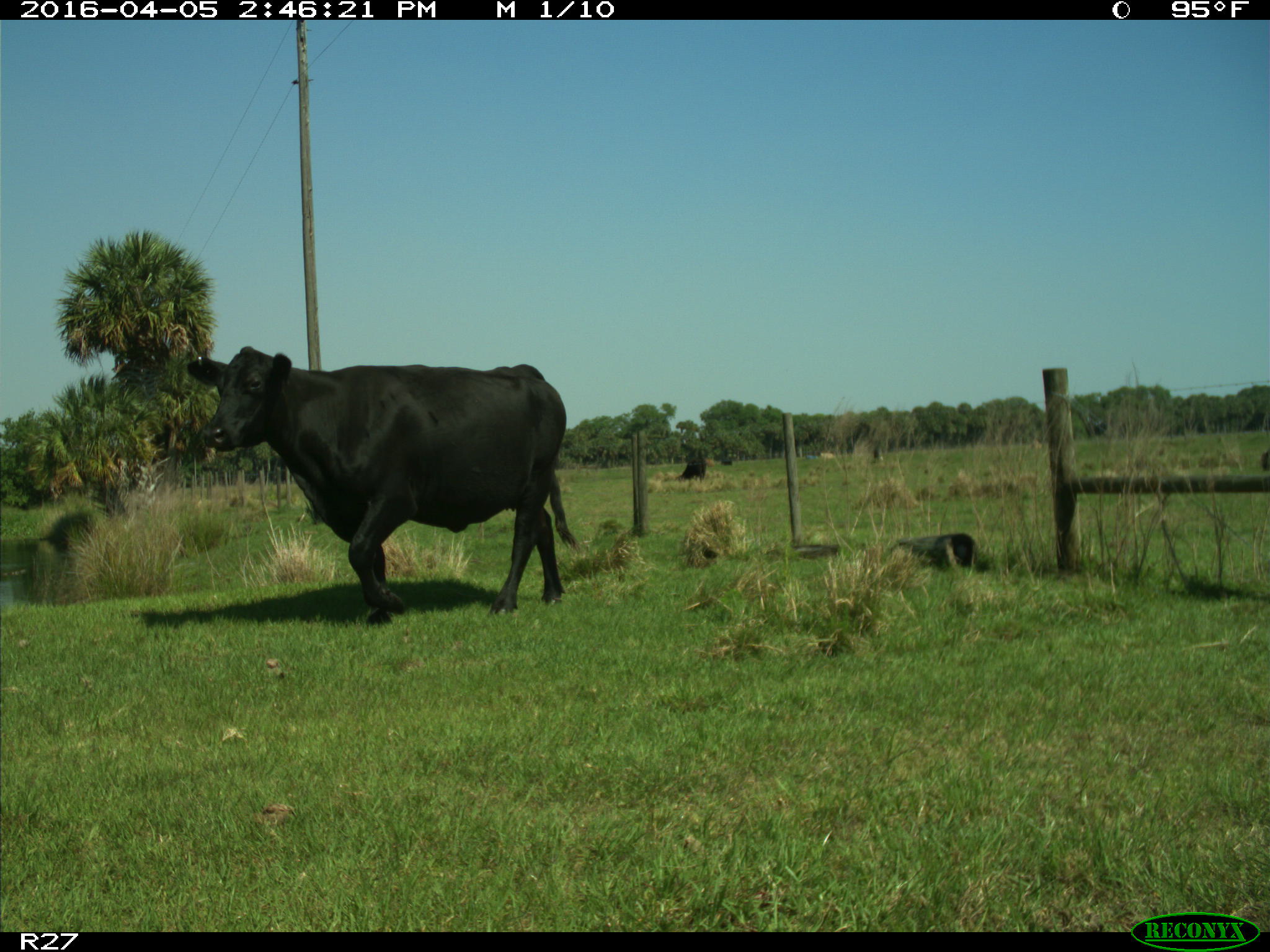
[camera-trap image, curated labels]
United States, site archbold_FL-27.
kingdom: Animalia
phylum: Chordata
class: Mammalia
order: Artiodactyla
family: Bovidae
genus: Bos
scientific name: Bos taurus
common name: domestic cow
Bos taurus (domestic cow).